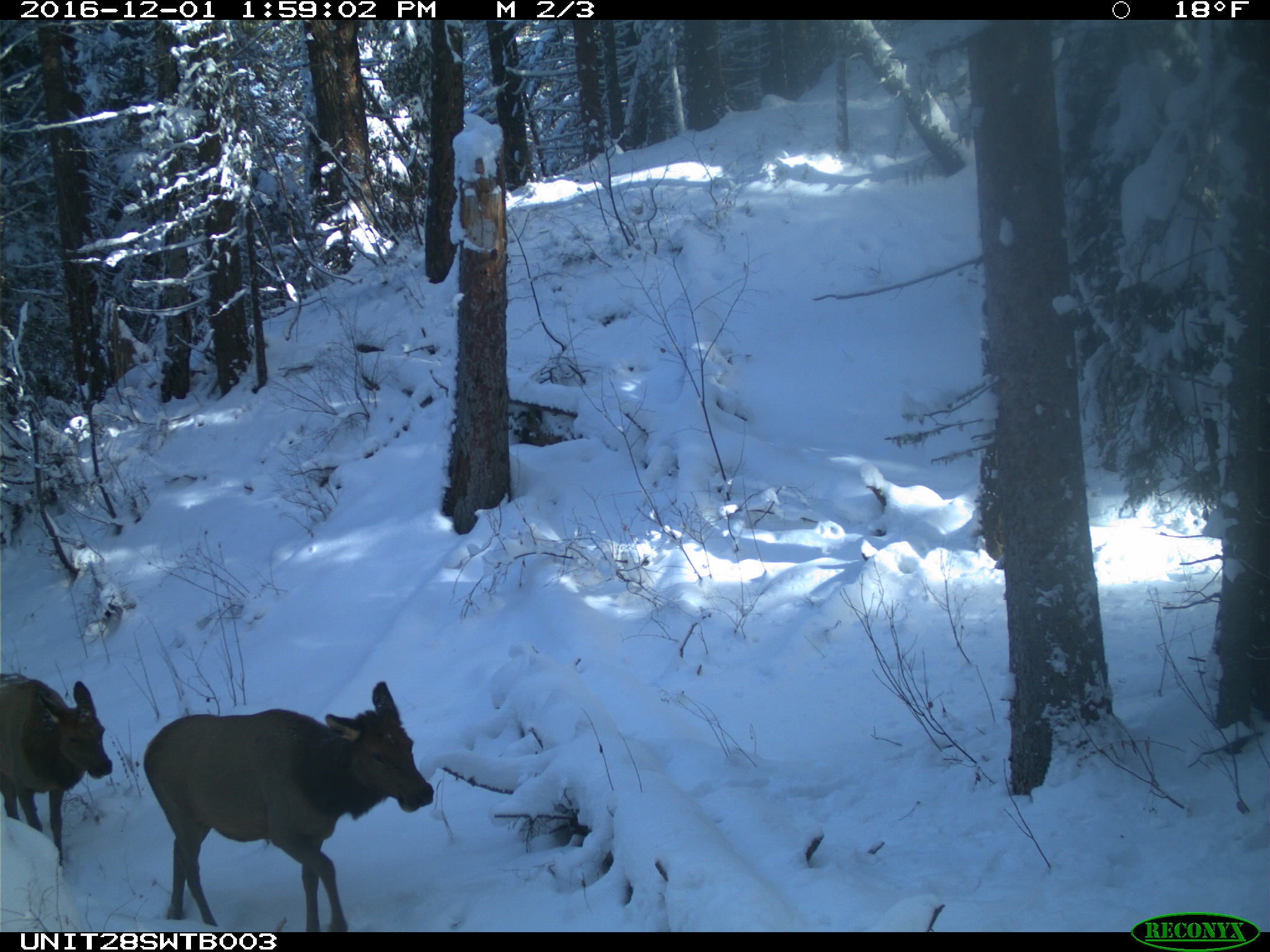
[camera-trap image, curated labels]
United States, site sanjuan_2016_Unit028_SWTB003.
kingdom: Animalia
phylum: Chordata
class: Mammalia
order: Artiodactyla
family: Cervidae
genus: Cervus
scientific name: Cervus elaphus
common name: red deer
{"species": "Cervus elaphus (red deer)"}